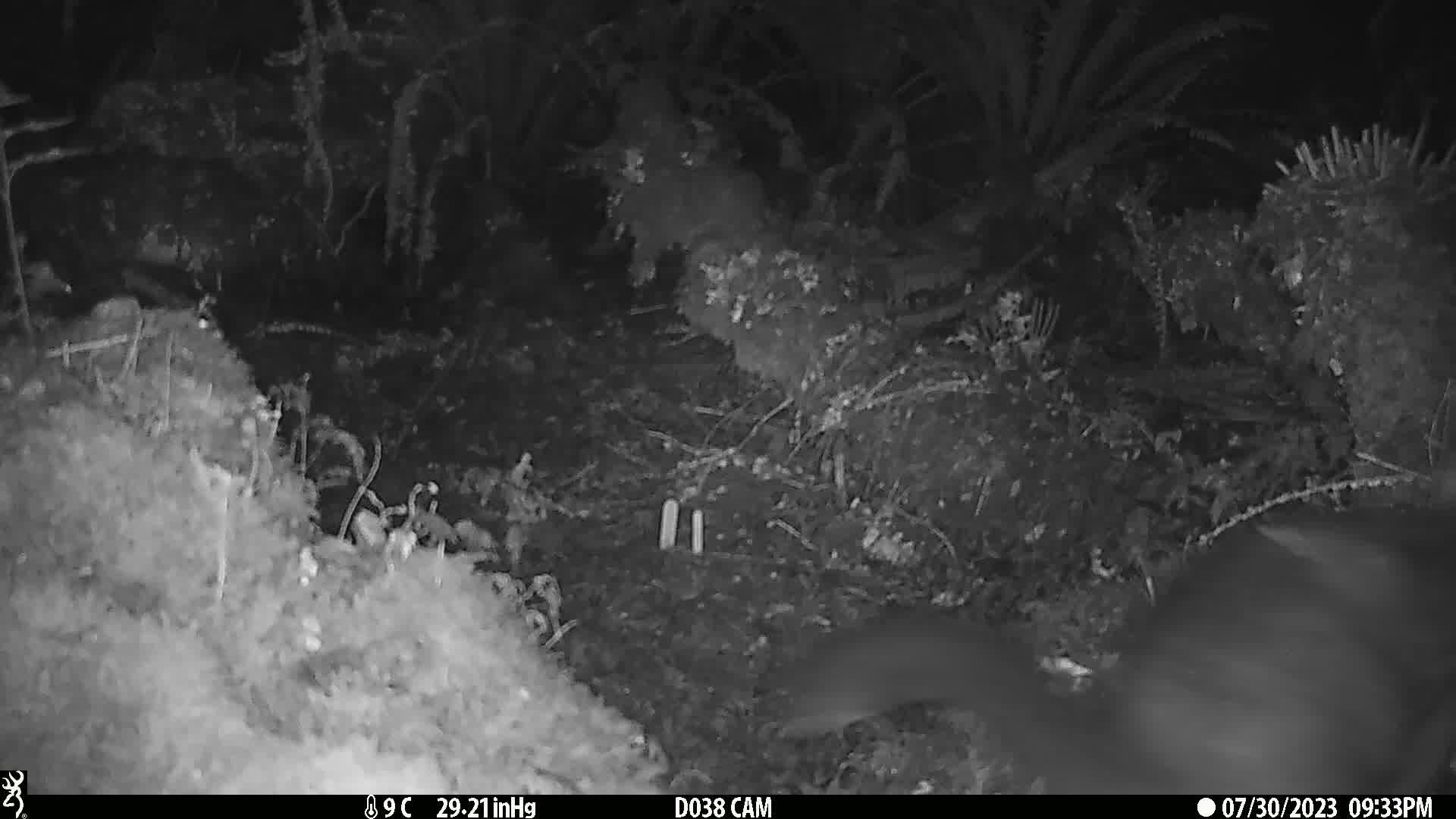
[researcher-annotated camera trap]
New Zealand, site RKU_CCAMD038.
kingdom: Animalia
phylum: Chordata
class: Mammalia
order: Diprotodontia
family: Phalangeridae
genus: Trichosurus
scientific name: Trichosurus vulpecula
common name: common brushtail possum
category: possum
Possum (common brushtail possum) (Trichosurus vulpecula).